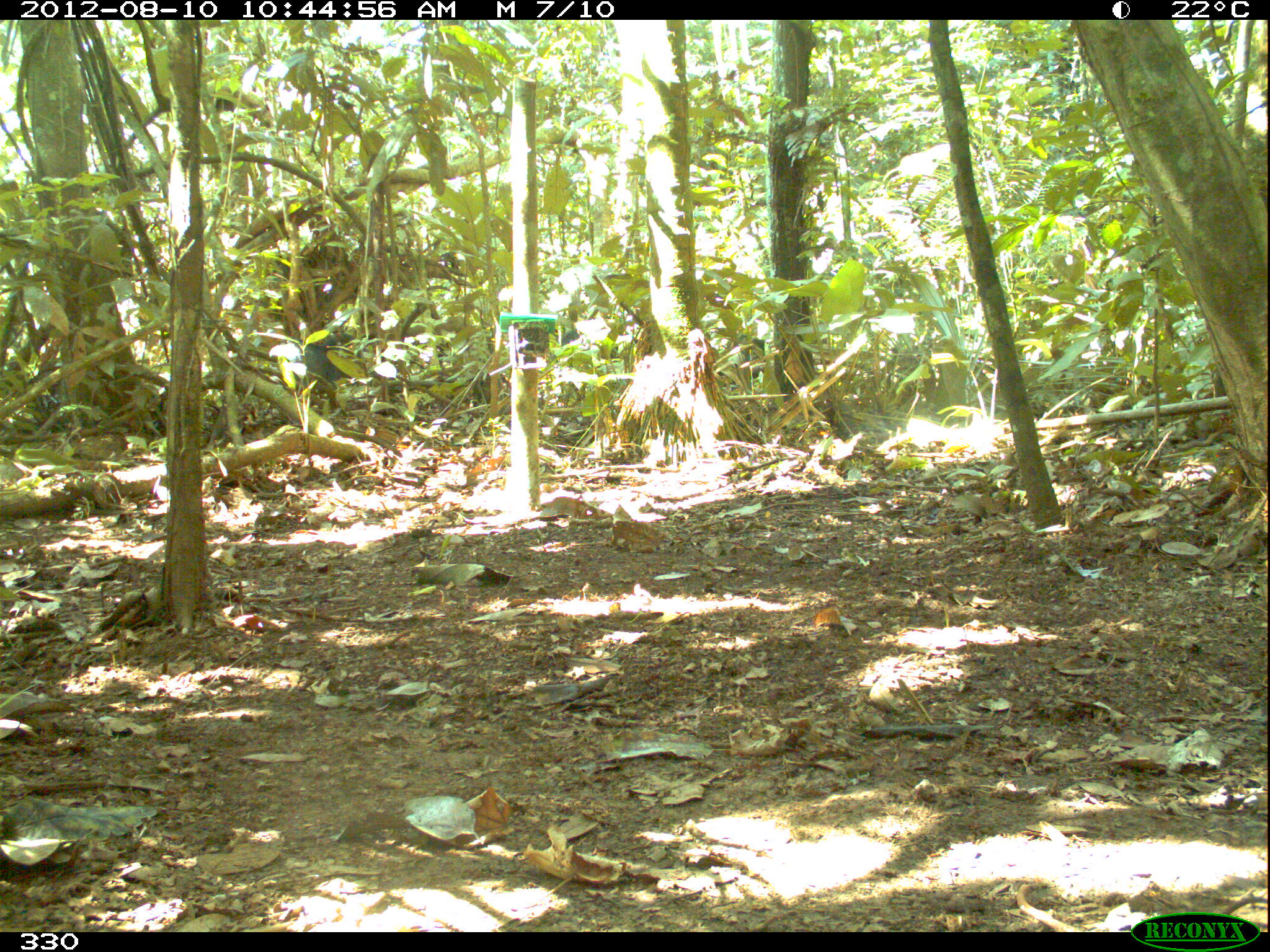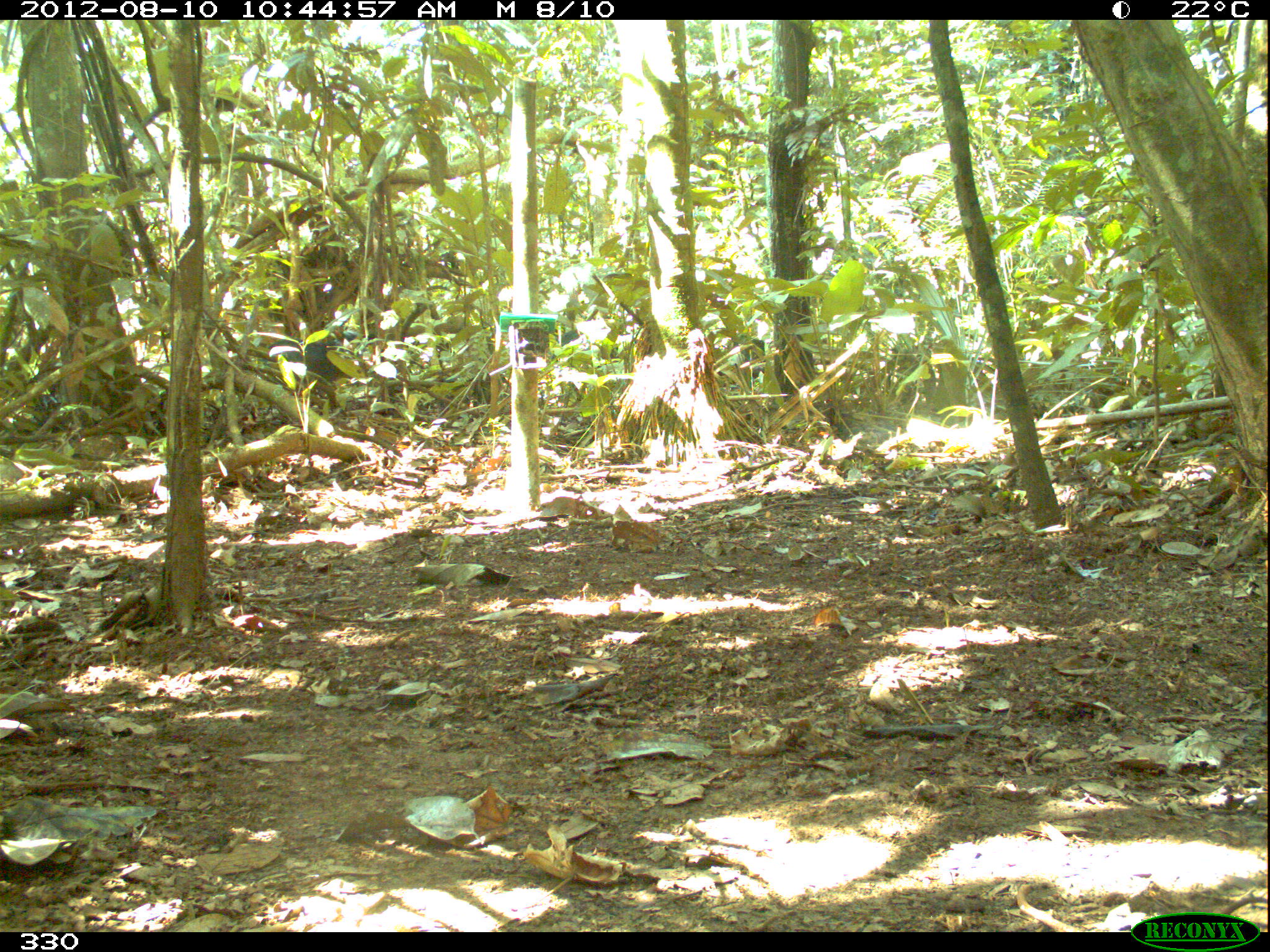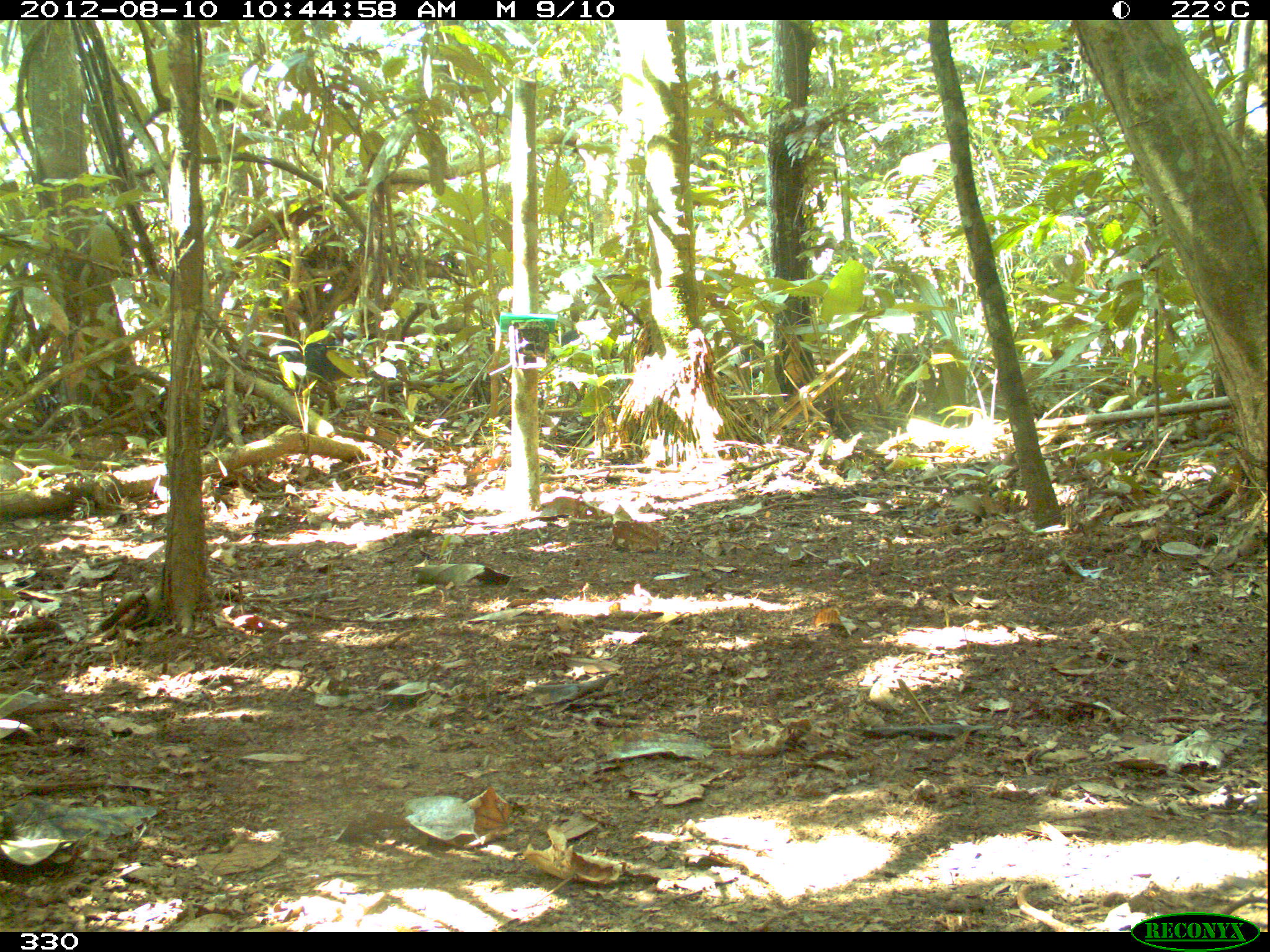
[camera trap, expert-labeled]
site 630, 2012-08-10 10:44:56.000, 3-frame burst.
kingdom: Animalia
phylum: Chordata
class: Mammalia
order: Artiodactyla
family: Tayassuidae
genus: Tayassu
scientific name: Tayassu pecari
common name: white-lipped peccary